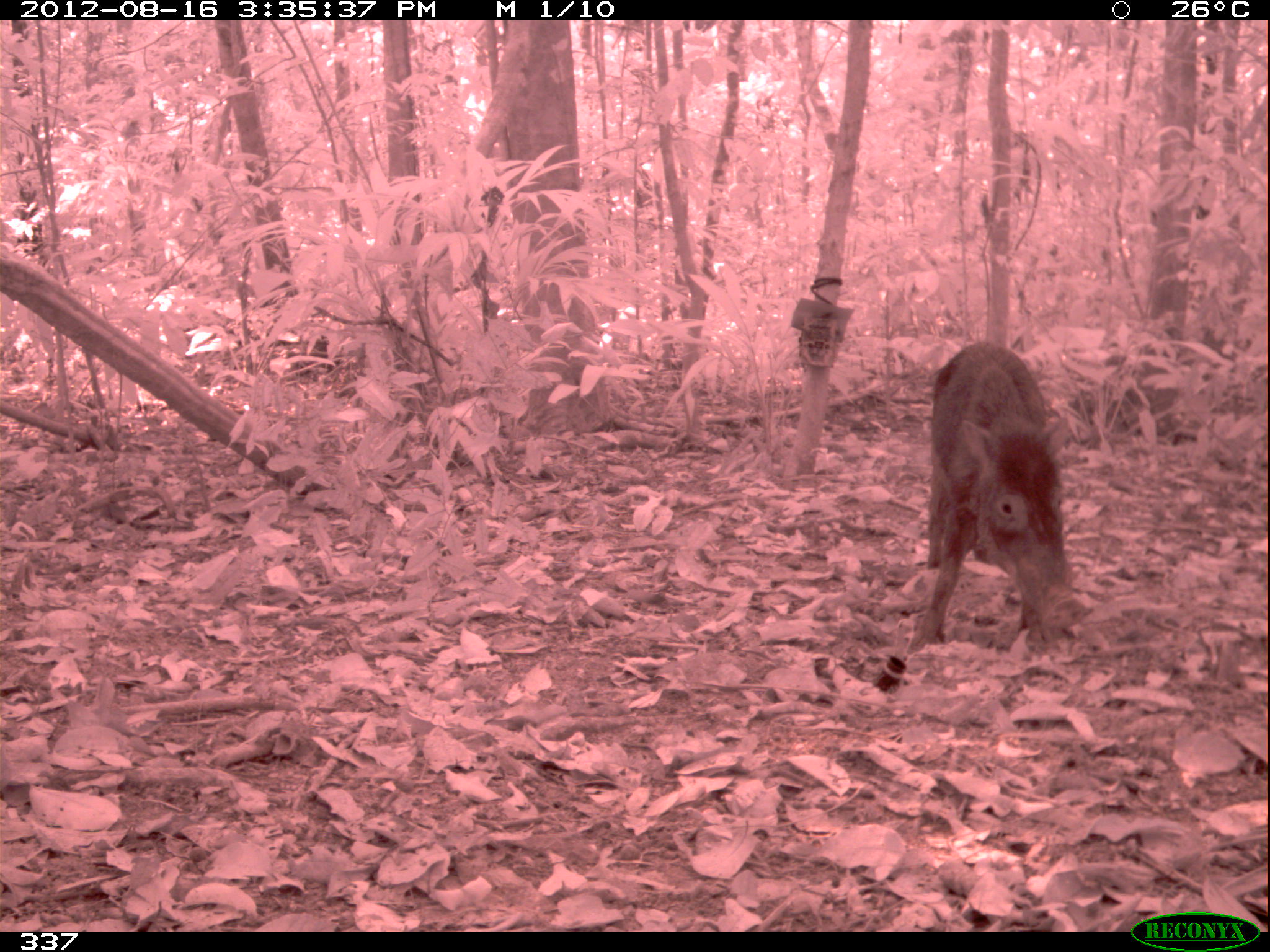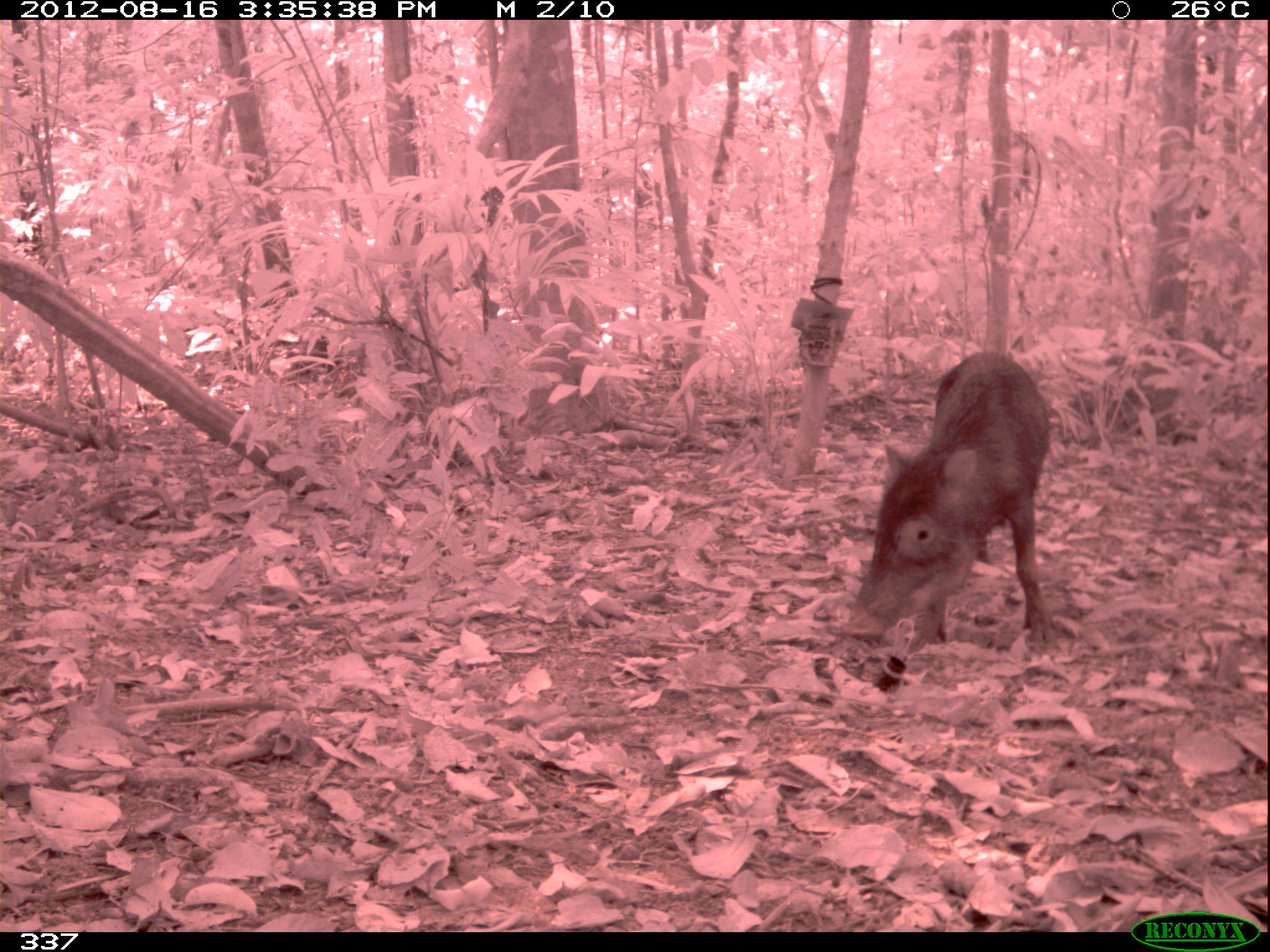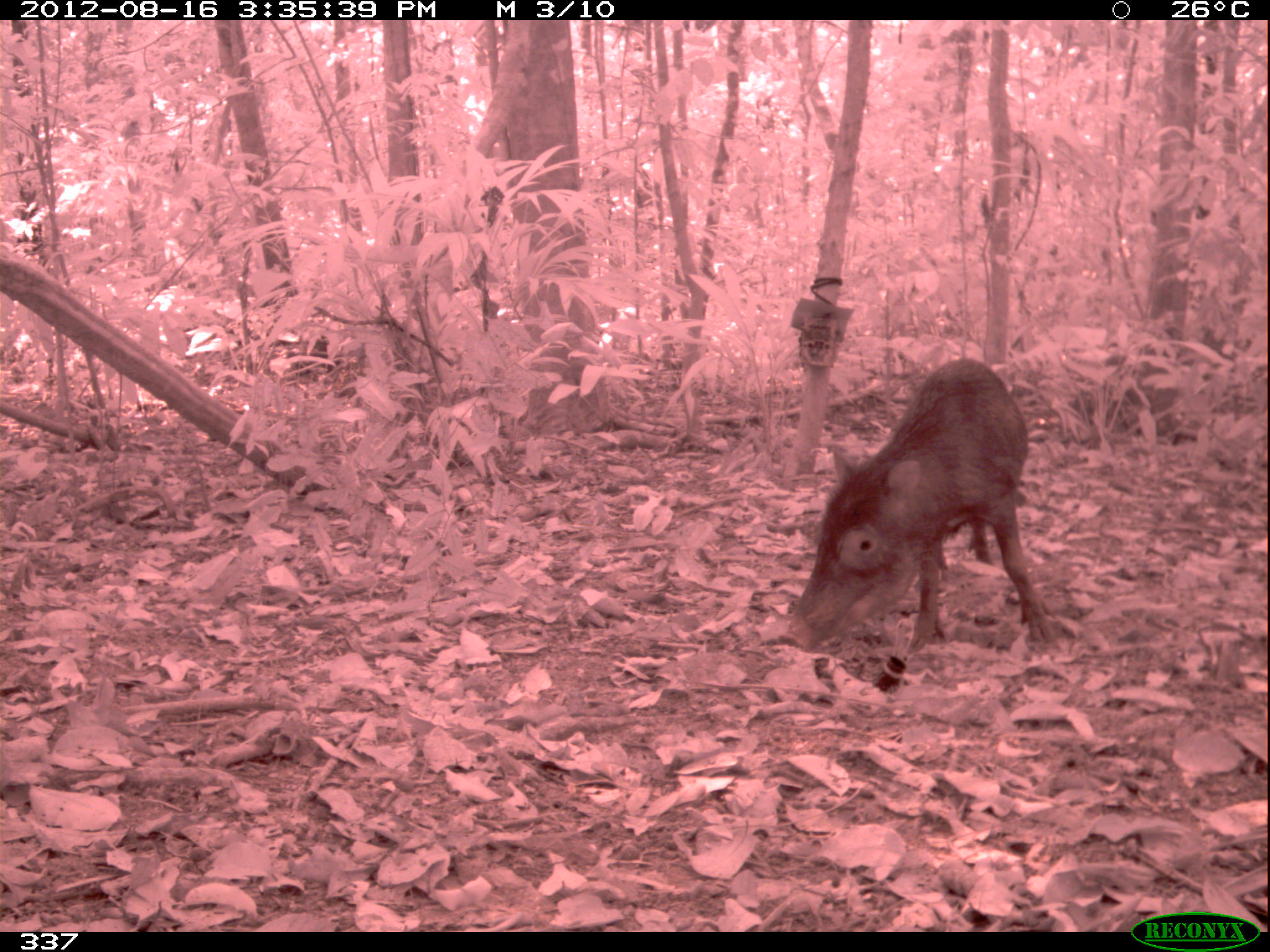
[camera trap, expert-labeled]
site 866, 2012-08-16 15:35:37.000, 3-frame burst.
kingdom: Animalia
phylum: Chordata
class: Mammalia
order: Artiodactyla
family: Tayassuidae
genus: Tayassu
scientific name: Tayassu pecari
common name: white-lipped peccary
Tayassu pecari (white-lipped peccary).